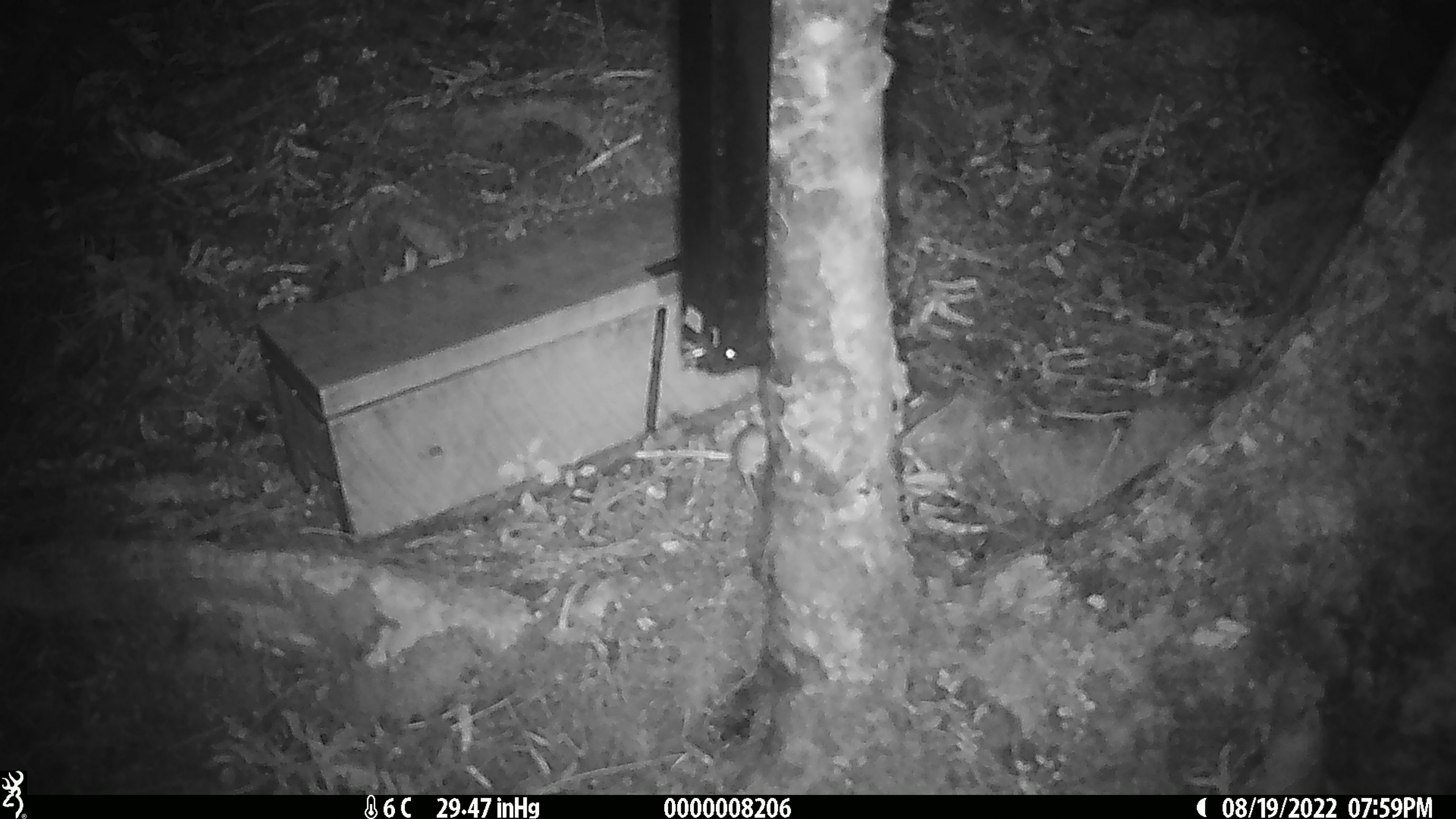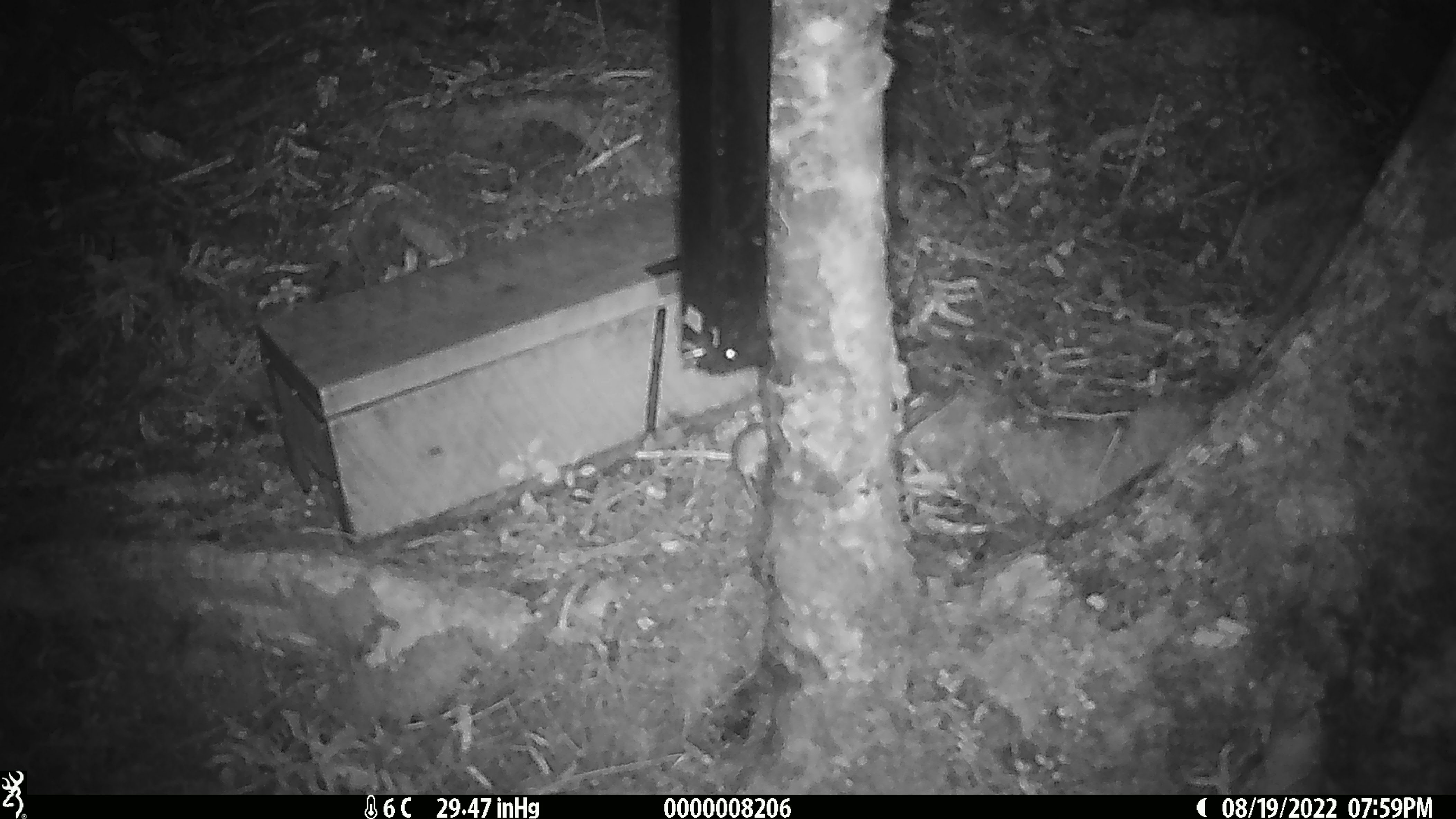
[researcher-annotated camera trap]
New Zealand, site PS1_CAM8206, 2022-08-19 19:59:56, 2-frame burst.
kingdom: Animalia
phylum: Chordata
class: Mammalia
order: Rodentia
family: Muridae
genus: Mus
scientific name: Mus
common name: mouse